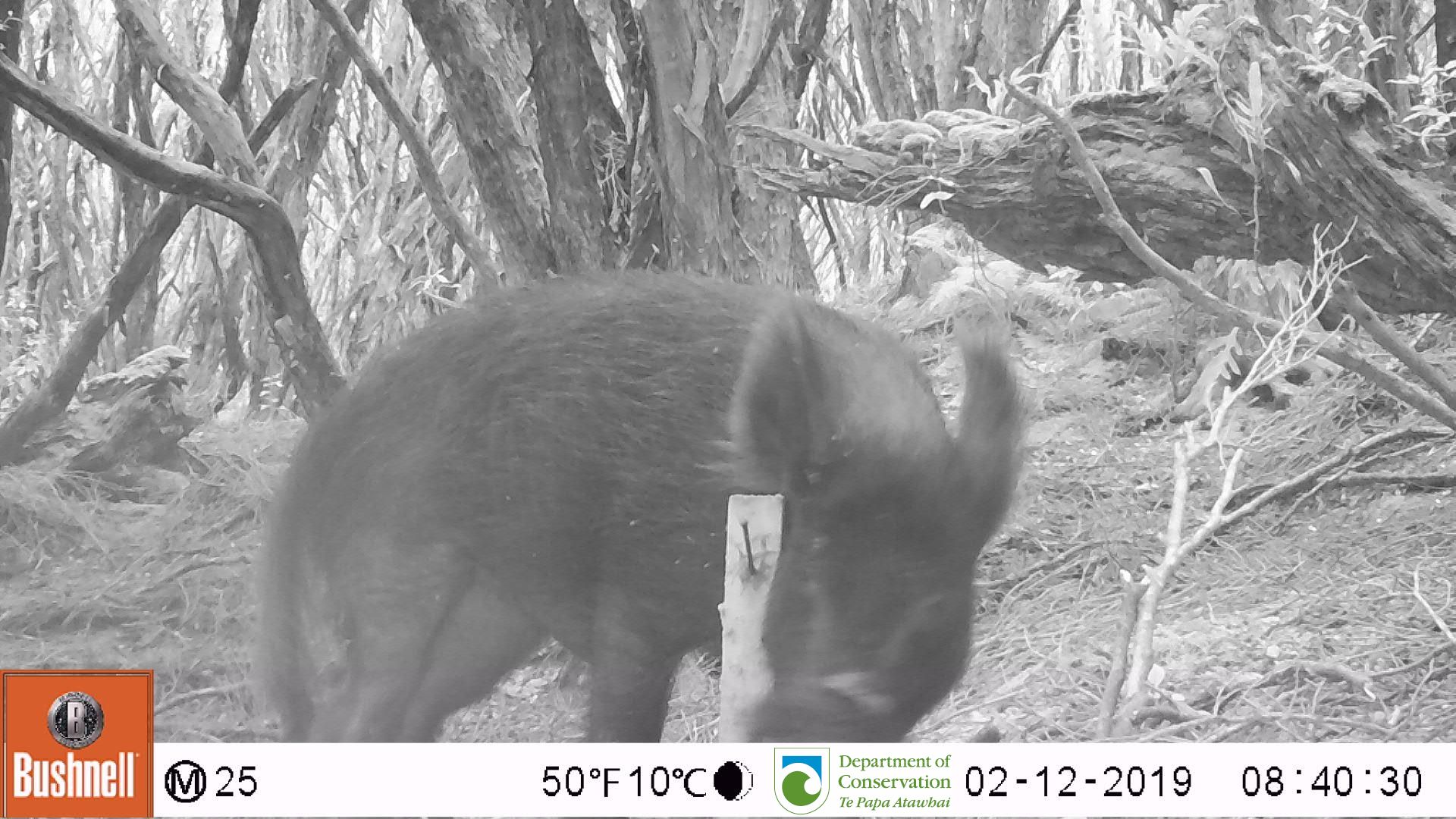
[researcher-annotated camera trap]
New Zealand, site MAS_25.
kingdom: Animalia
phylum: Chordata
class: Mammalia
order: Artiodactyla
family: Suidae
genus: Sus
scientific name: Sus scrofa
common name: pig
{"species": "pig (Sus scrofa)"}